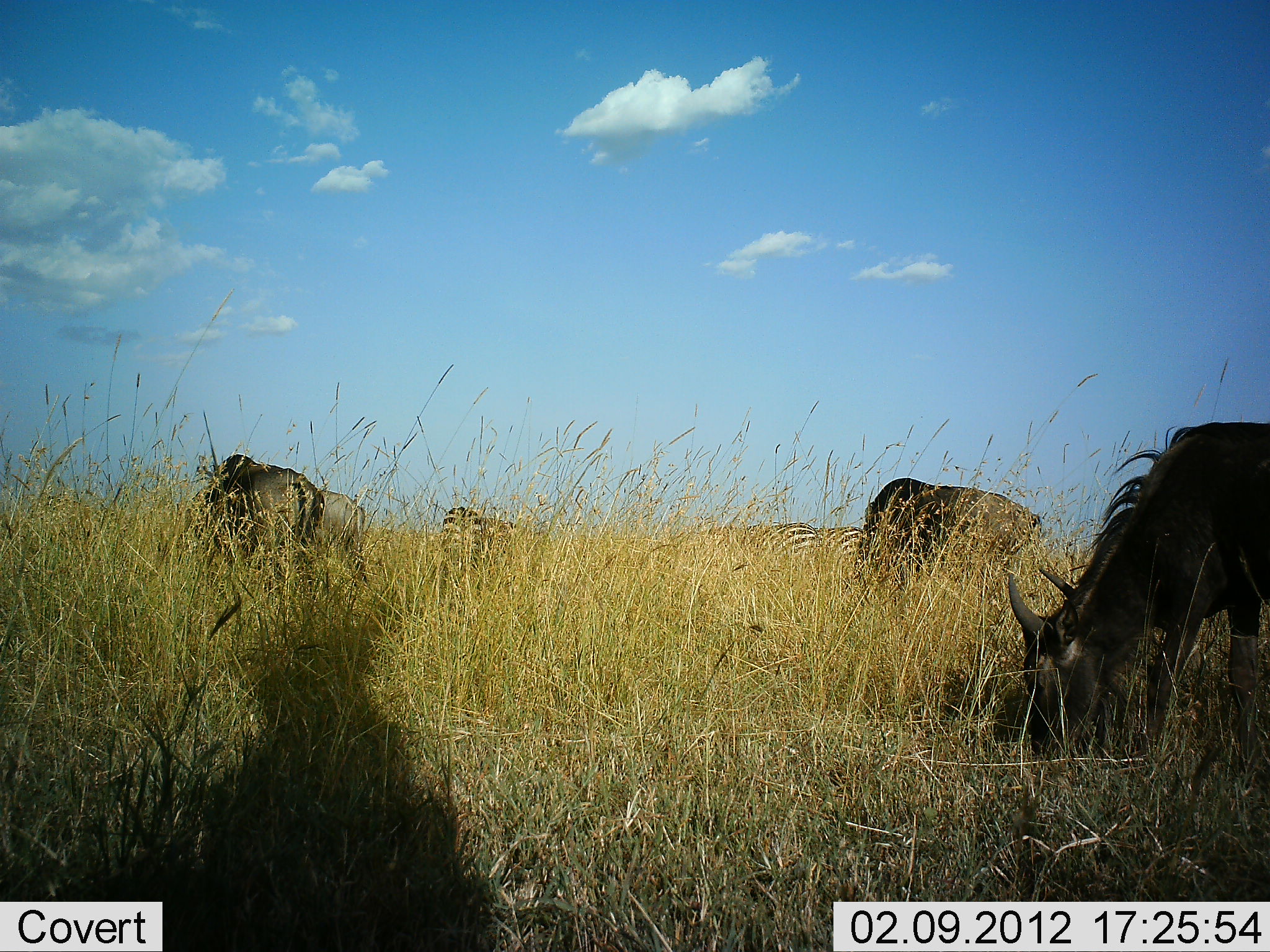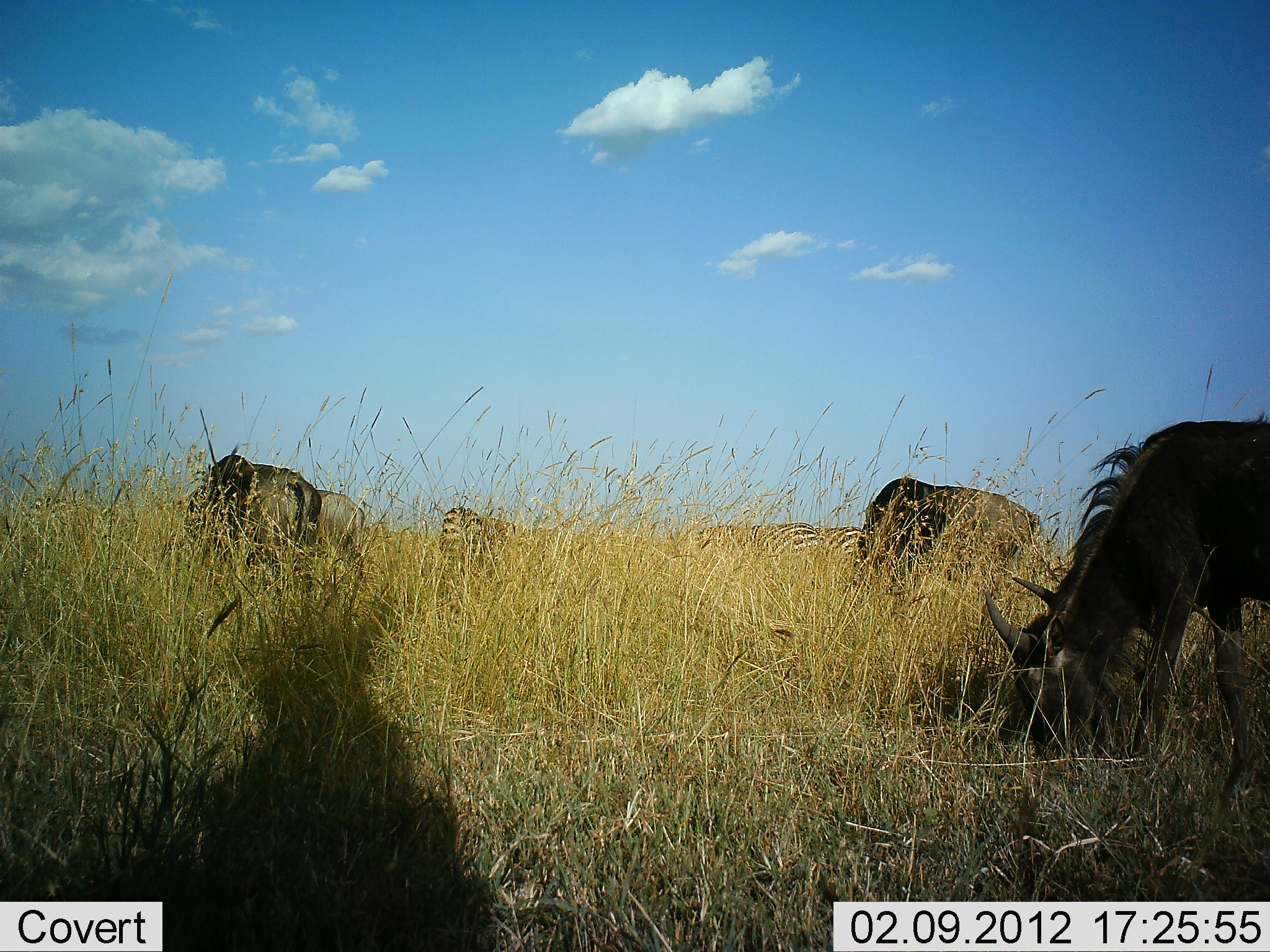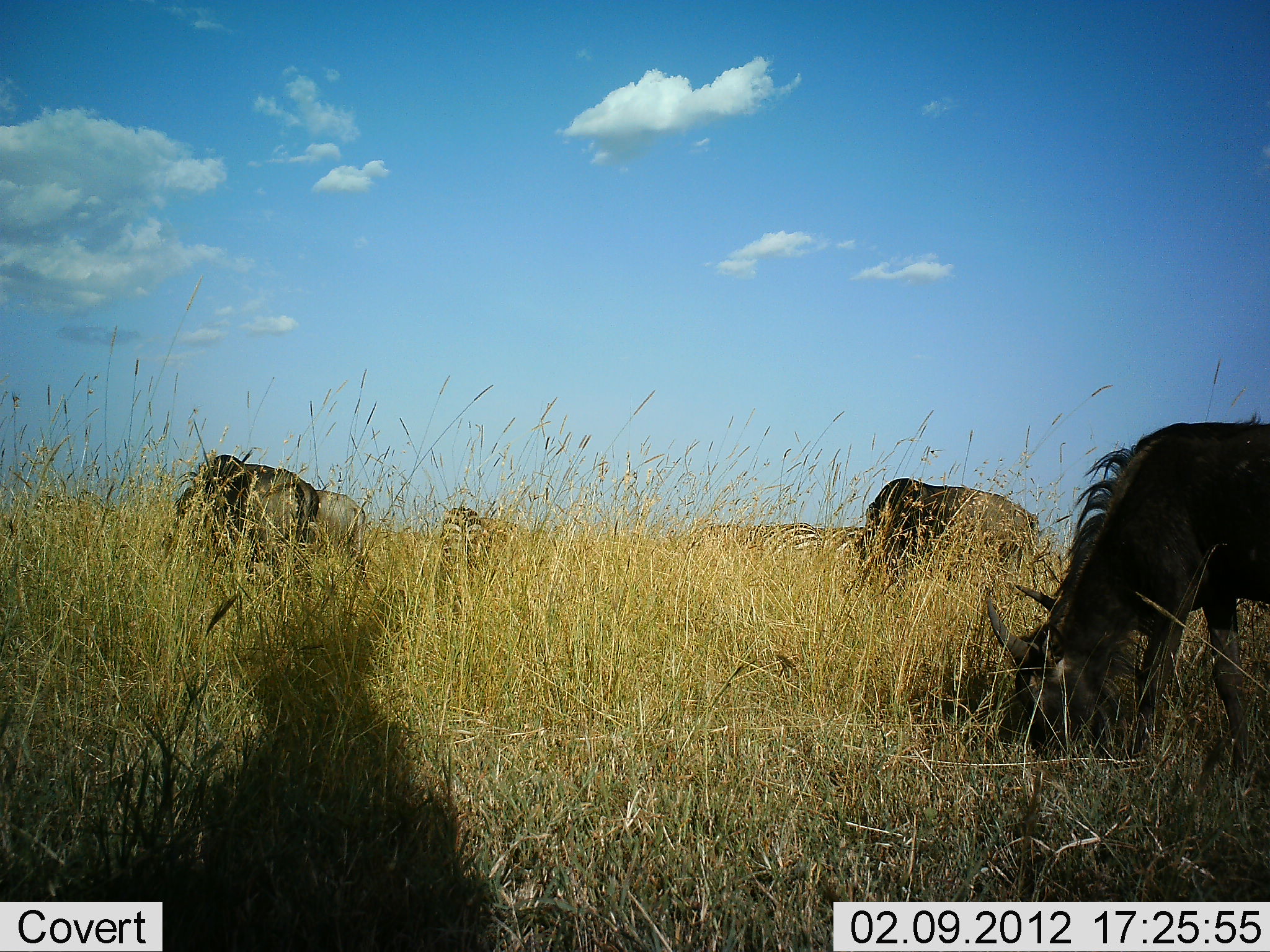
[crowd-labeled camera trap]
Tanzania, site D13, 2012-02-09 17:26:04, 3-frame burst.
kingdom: Animalia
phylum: Chordata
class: Mammalia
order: Artiodactyla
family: Bovidae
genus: Connochaetes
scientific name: Connochaetes taurinus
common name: blue wildebeest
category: wildebeest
Wildebeest (blue wildebeest) (Connochaetes taurinus), count 3. Behavior (volunteer vote fractions): standing 38%, resting 0%, moving 0%, interacting 0%. Young present (vote fraction): 0%. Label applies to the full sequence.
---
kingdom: Animalia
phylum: Chordata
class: Mammalia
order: Perissodactyla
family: Equidae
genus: Equus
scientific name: Equus quagga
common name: plains zebra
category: zebra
Zebra (plains zebra) (Equus quagga), count 3. Behavior (volunteer vote fractions): standing 56%, resting 0%, moving 6%, interacting 0%. Young present (vote fraction): 0%. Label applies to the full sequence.